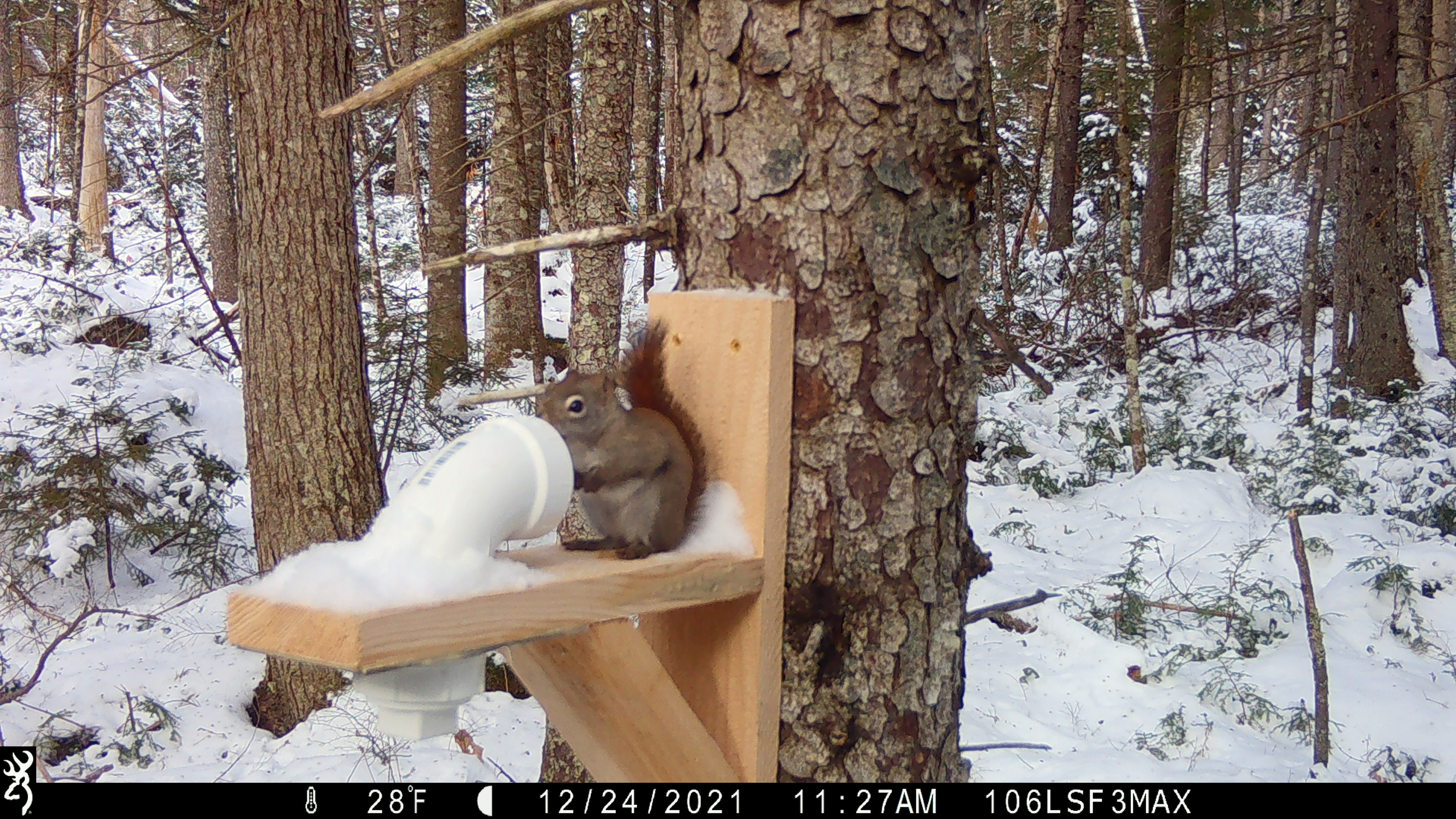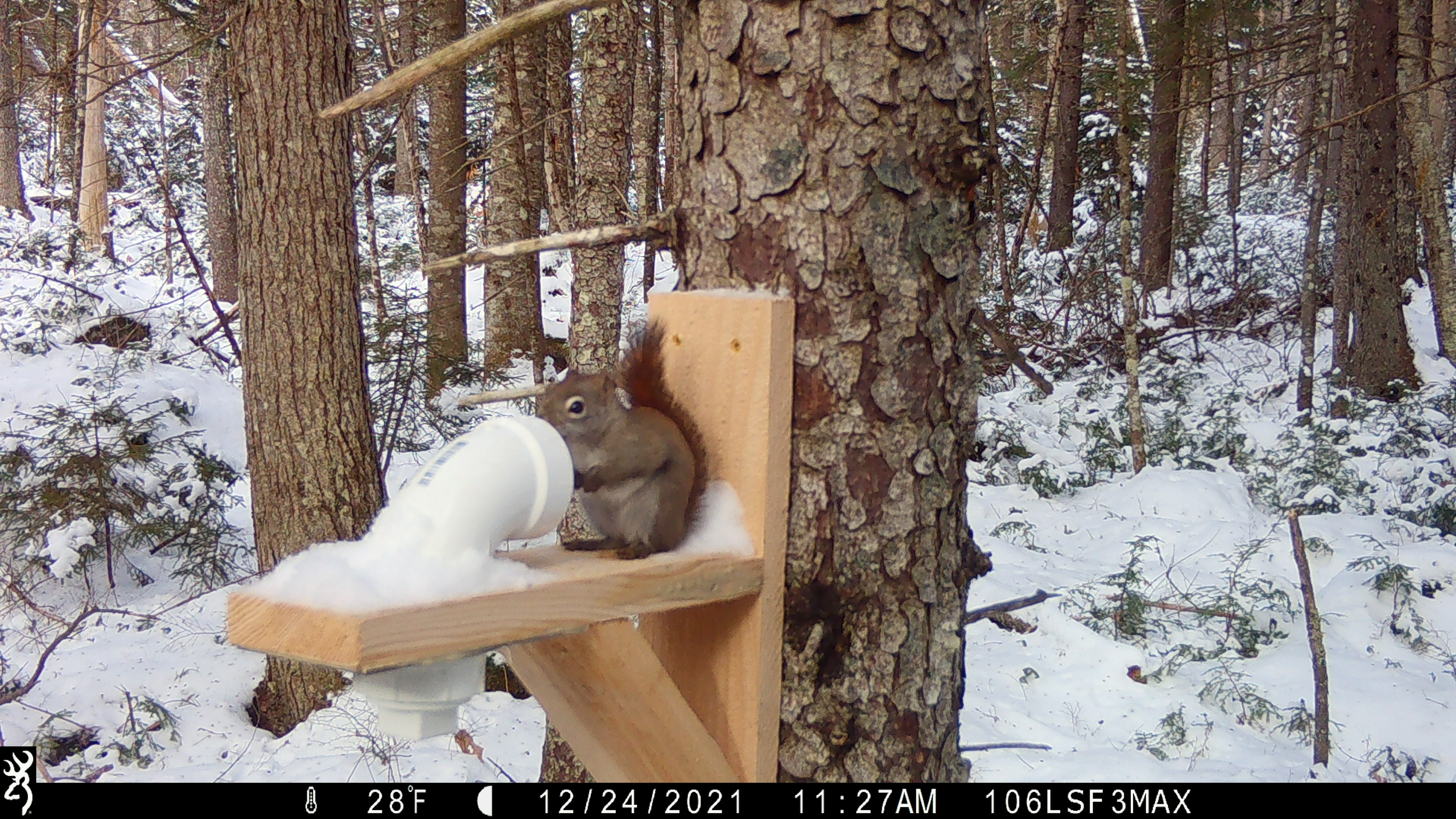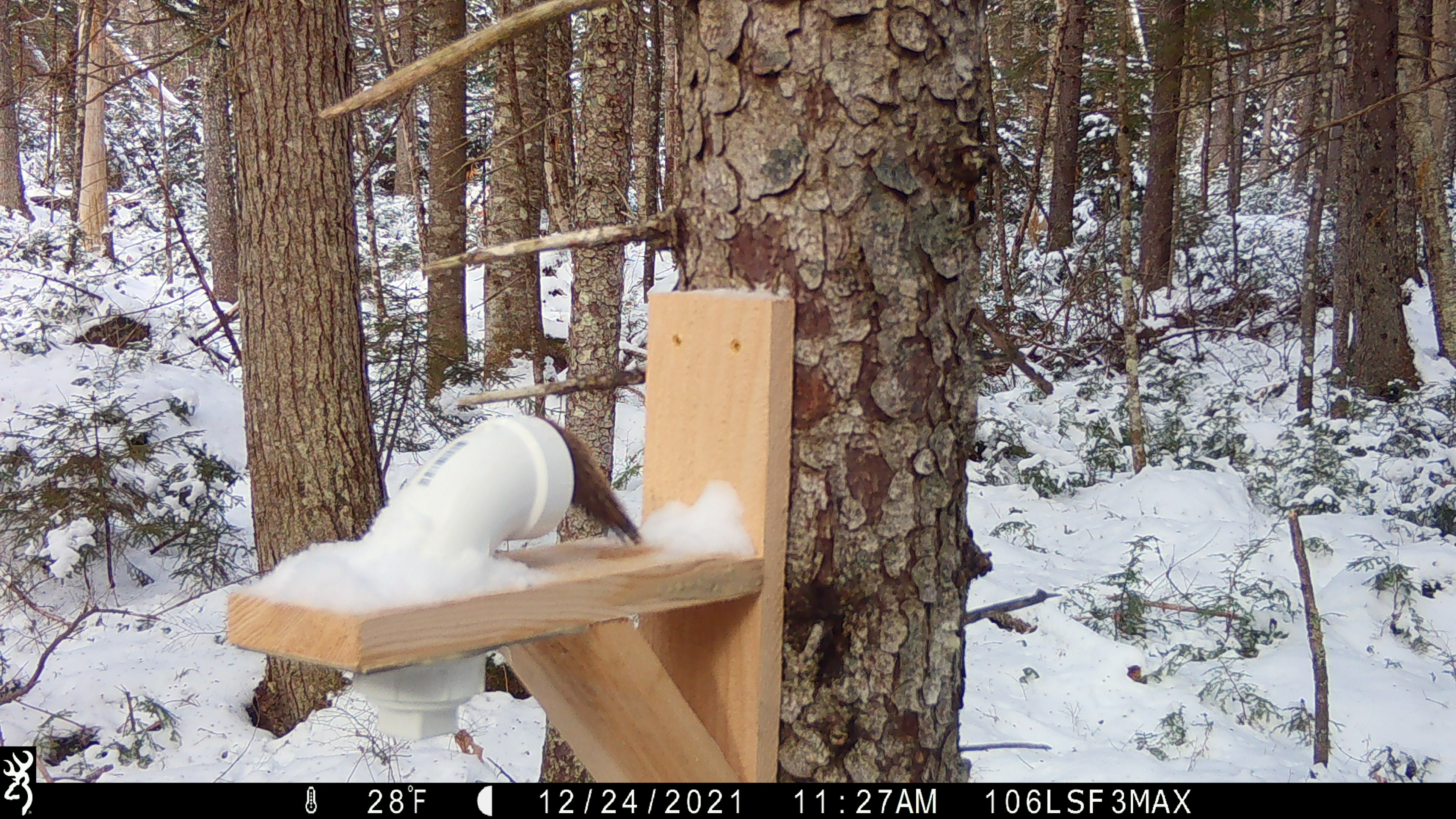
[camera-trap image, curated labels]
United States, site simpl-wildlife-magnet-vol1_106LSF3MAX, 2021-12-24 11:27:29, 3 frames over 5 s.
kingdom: Animalia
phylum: Chordata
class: Mammalia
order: Rodentia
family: Sciuridae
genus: Tamiasciurus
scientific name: Tamiasciurus hudsonicus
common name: red squirrel